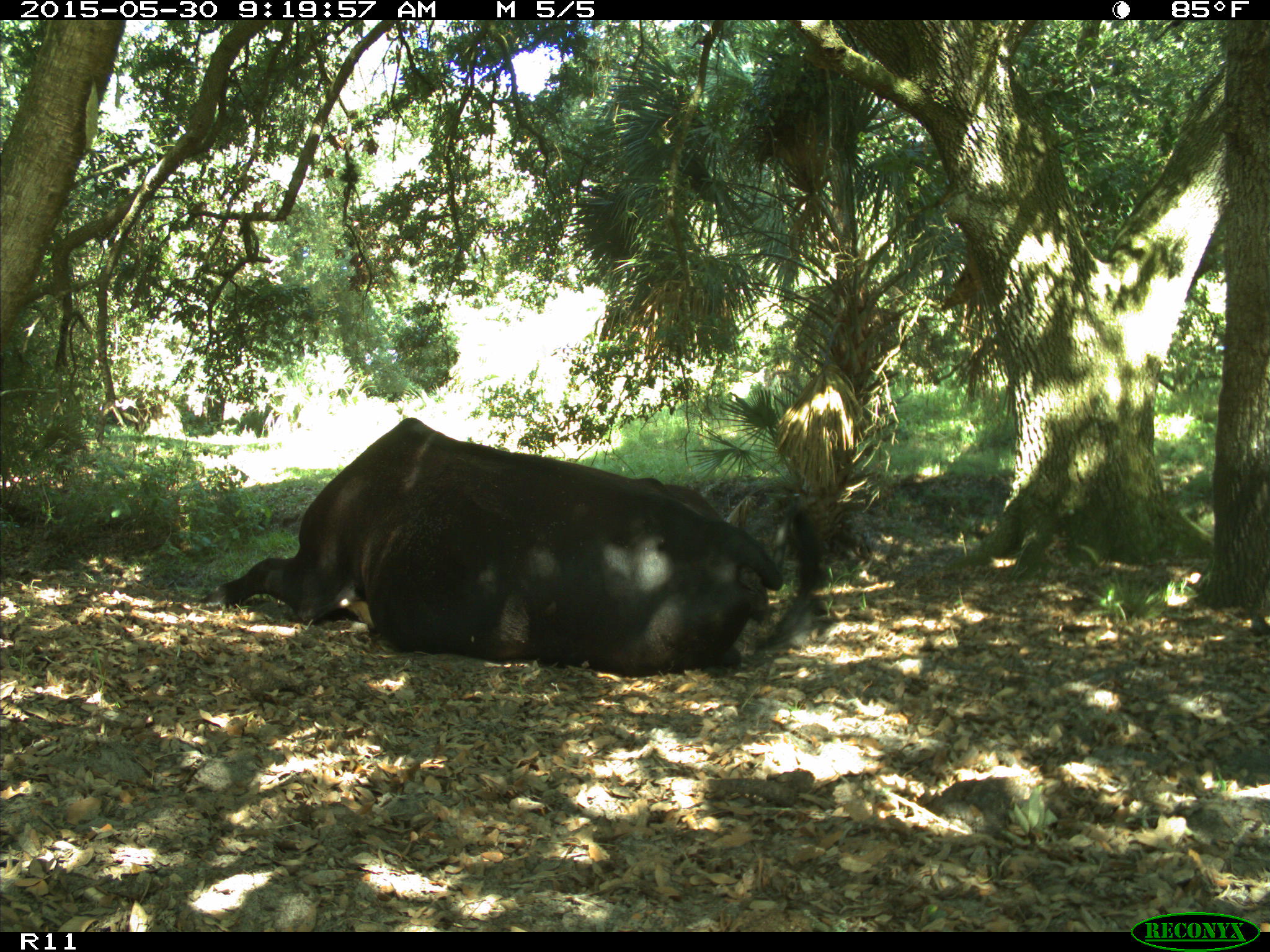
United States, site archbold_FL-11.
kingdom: Animalia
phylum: Chordata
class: Mammalia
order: Artiodactyla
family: Bovidae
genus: Bos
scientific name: Bos taurus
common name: domestic cow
Bos taurus (domestic cow).